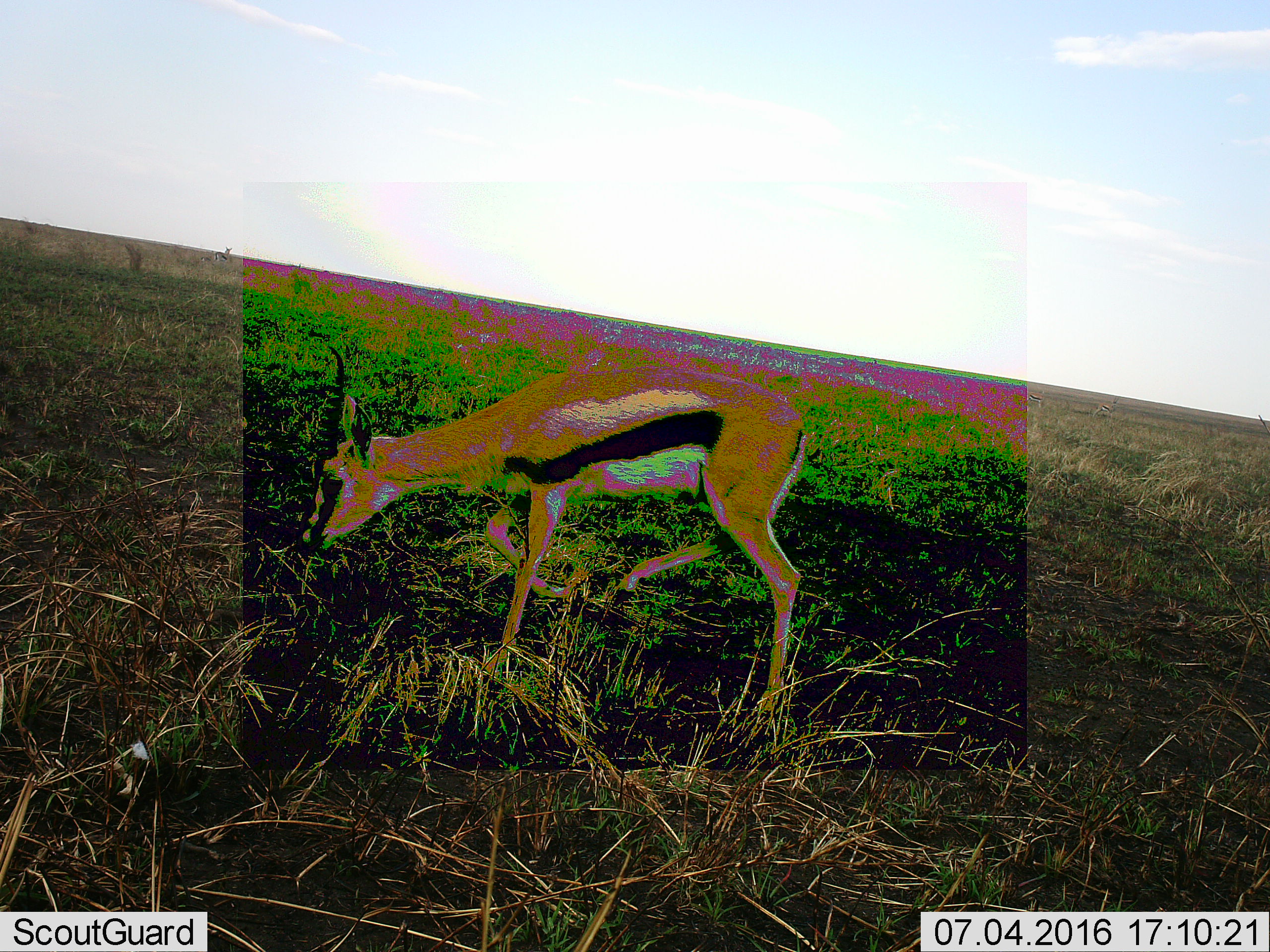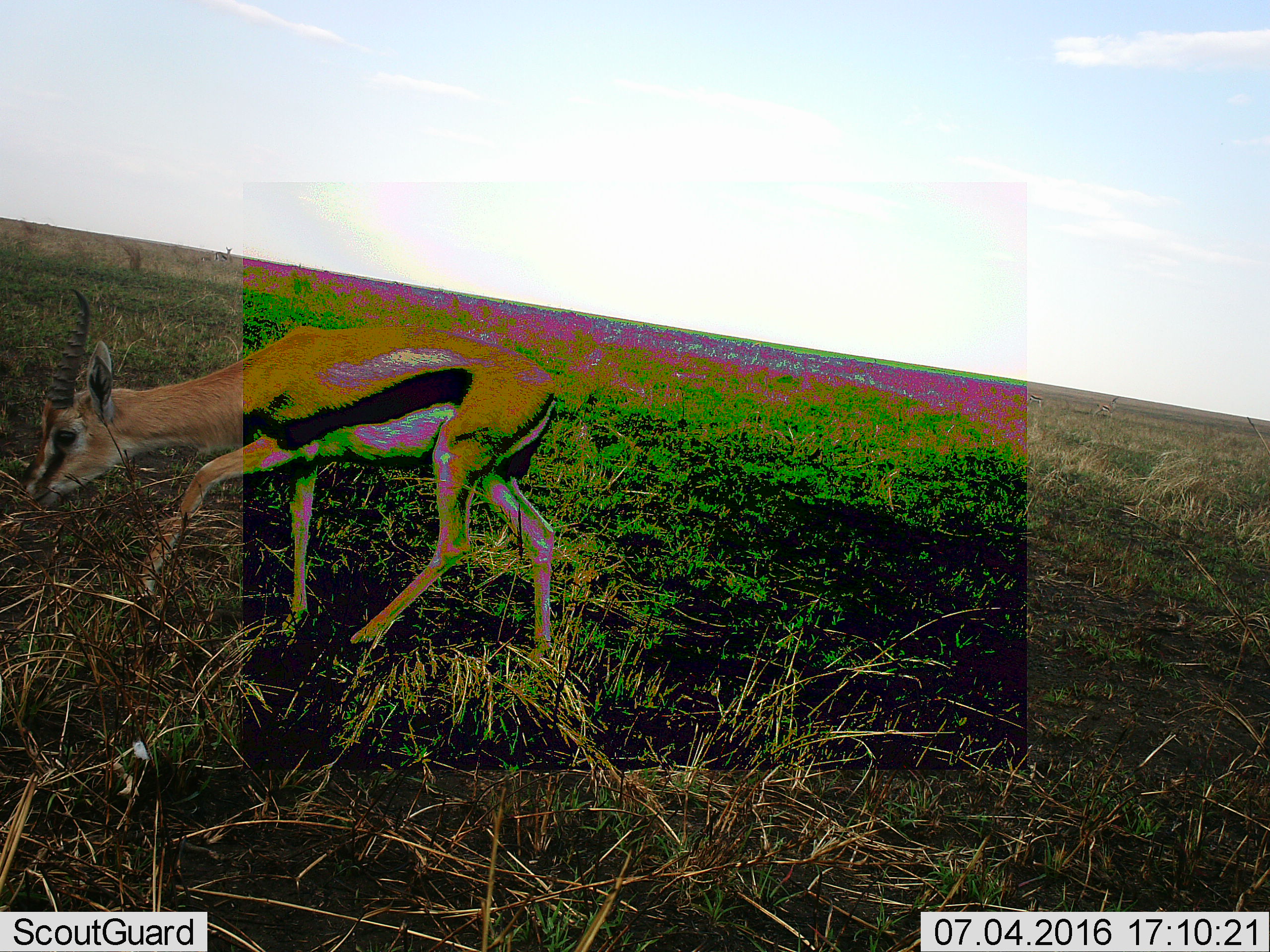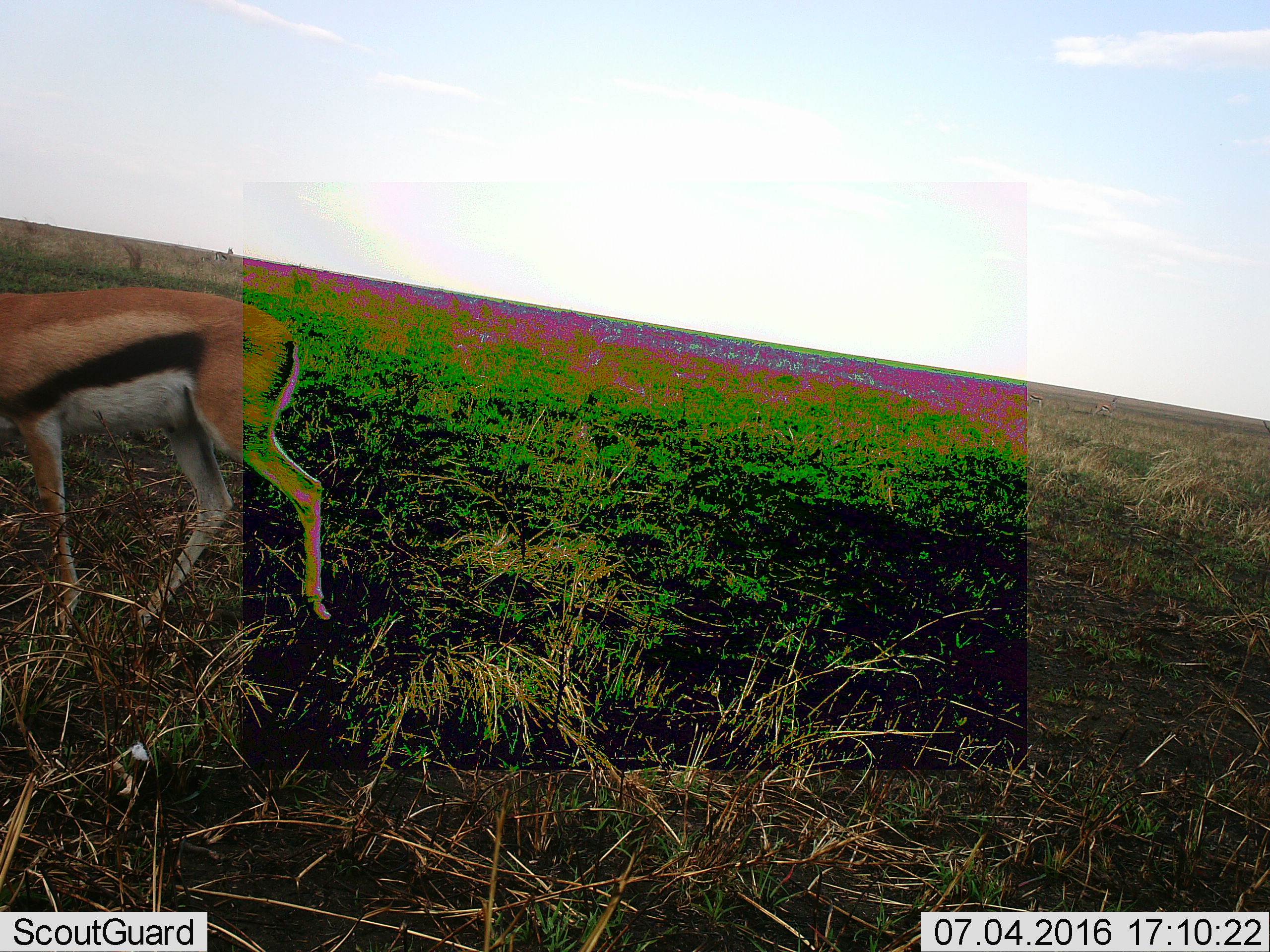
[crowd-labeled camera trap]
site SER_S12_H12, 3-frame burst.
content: unidentified animal